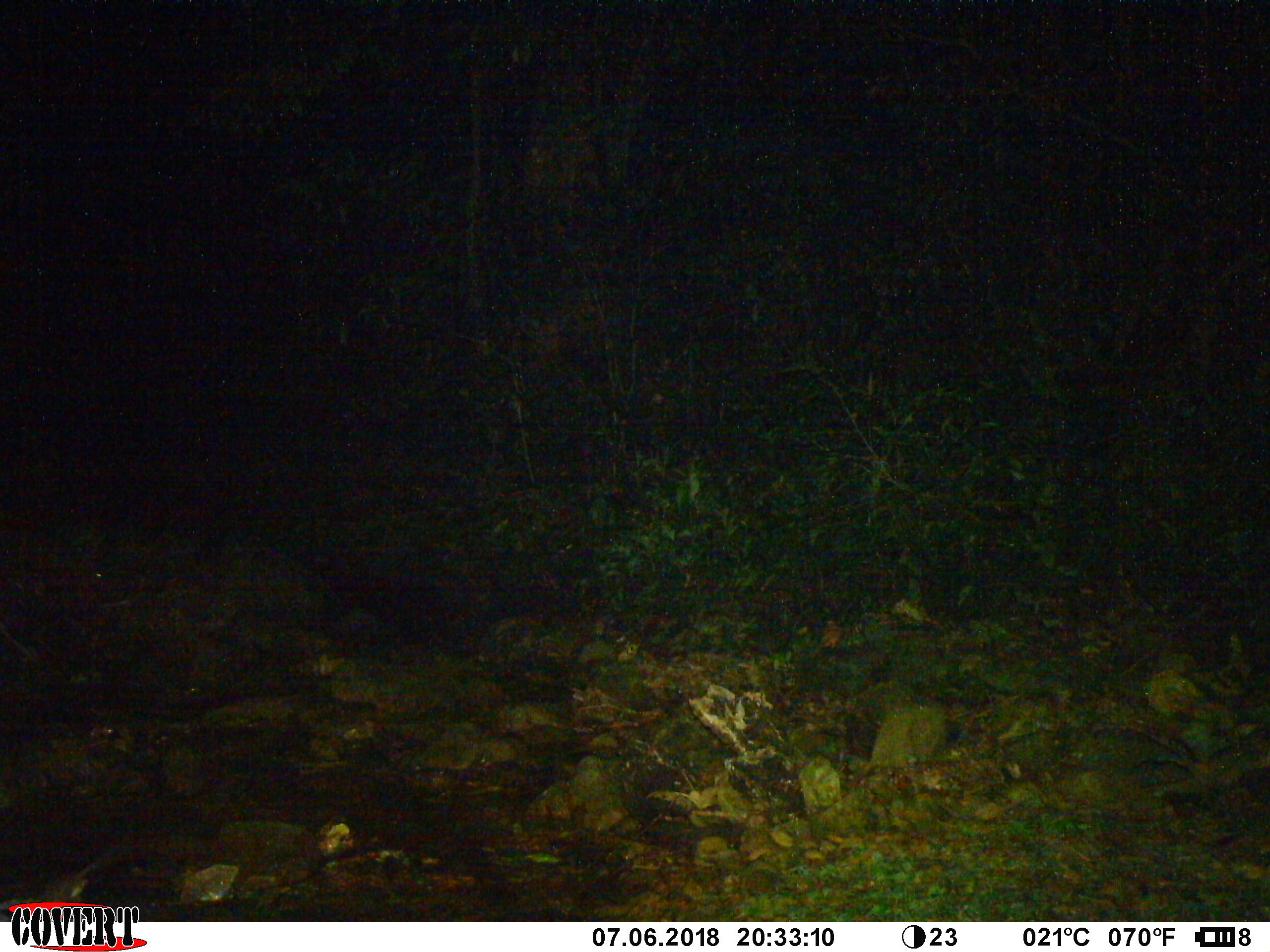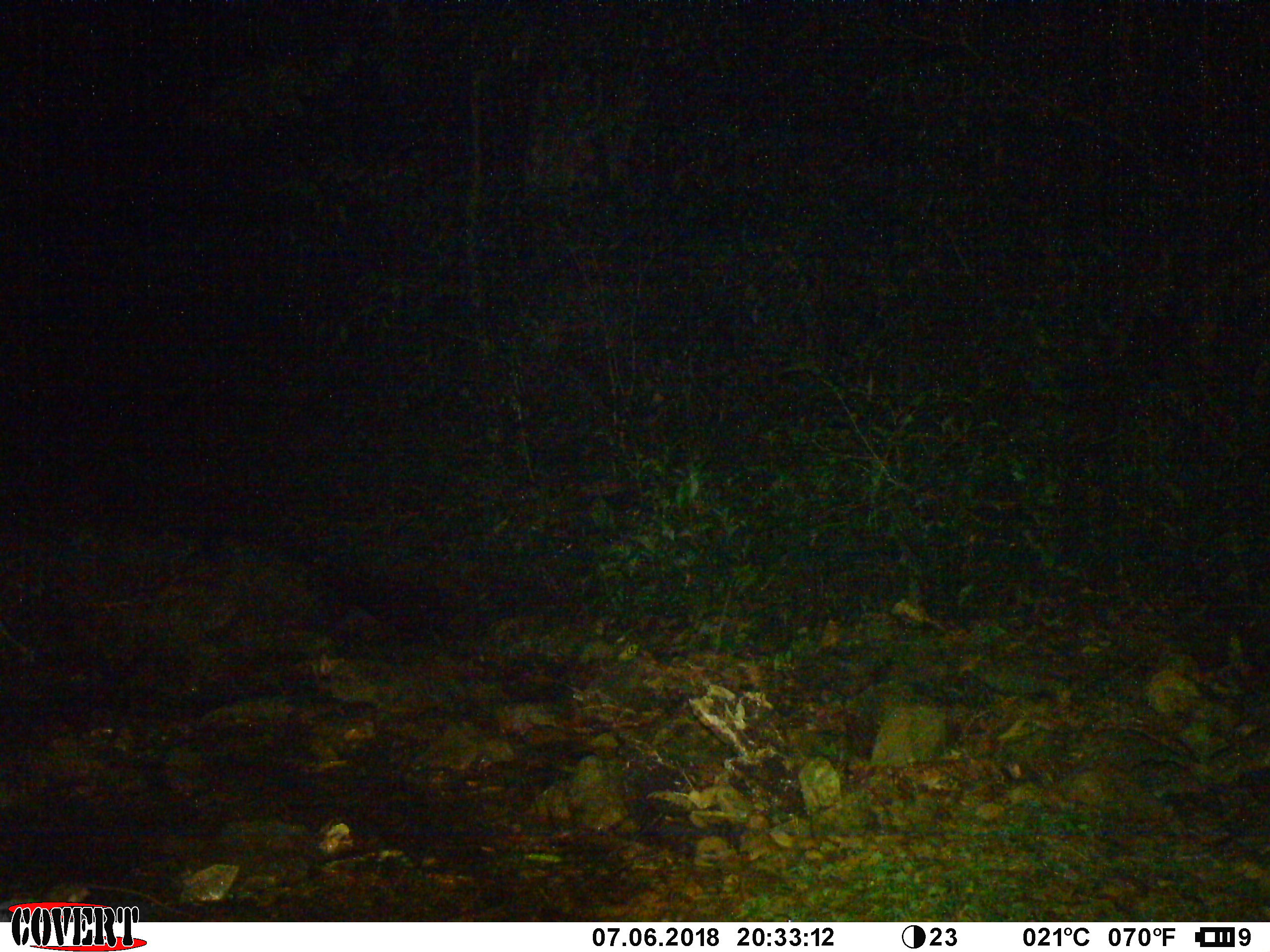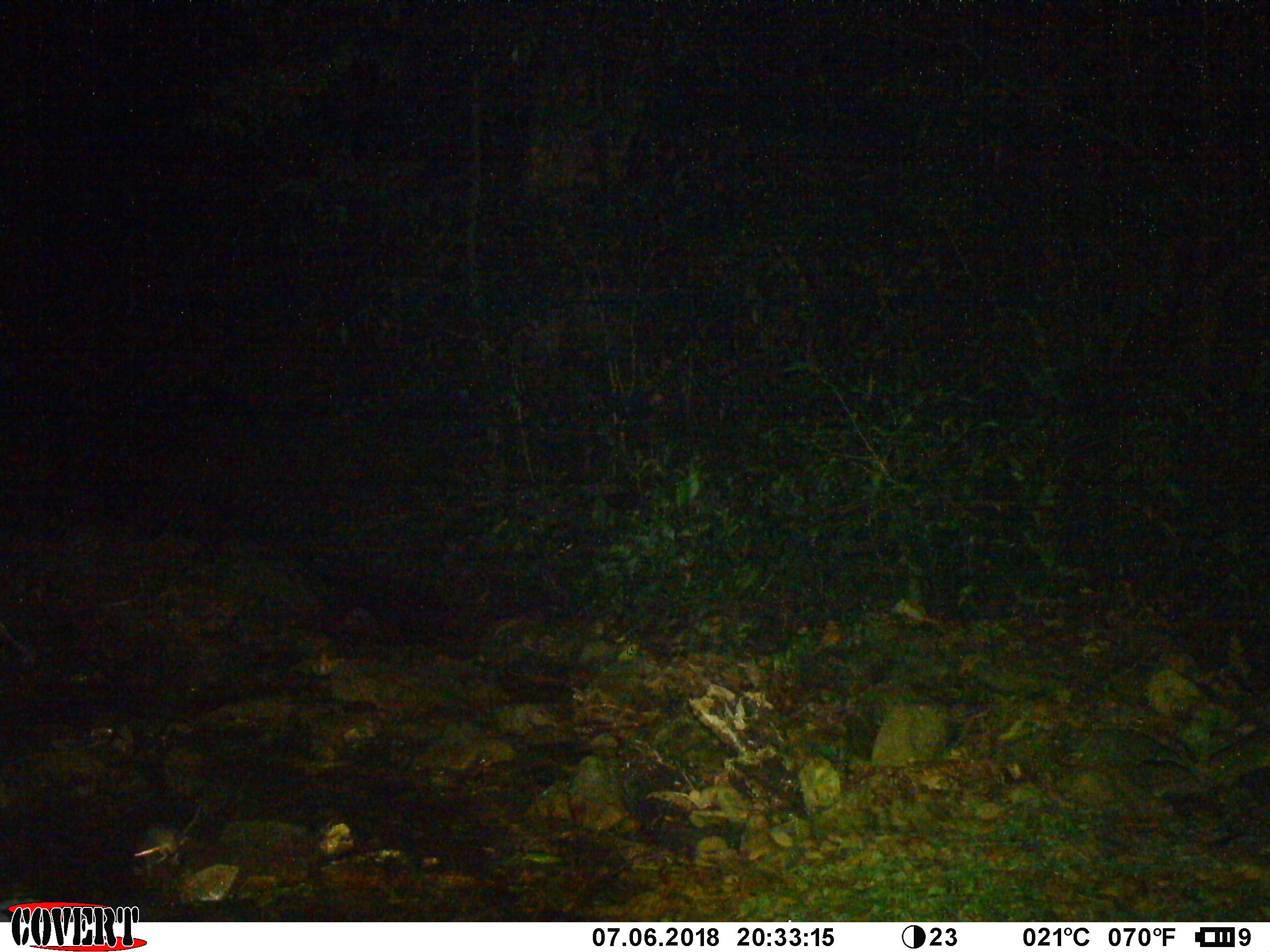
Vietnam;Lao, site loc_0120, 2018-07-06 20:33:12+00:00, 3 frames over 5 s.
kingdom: Animalia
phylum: Chordata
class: Mammalia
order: Rodentia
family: Muridae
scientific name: Muridae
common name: old-world mice and rats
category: unidentified murid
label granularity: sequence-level